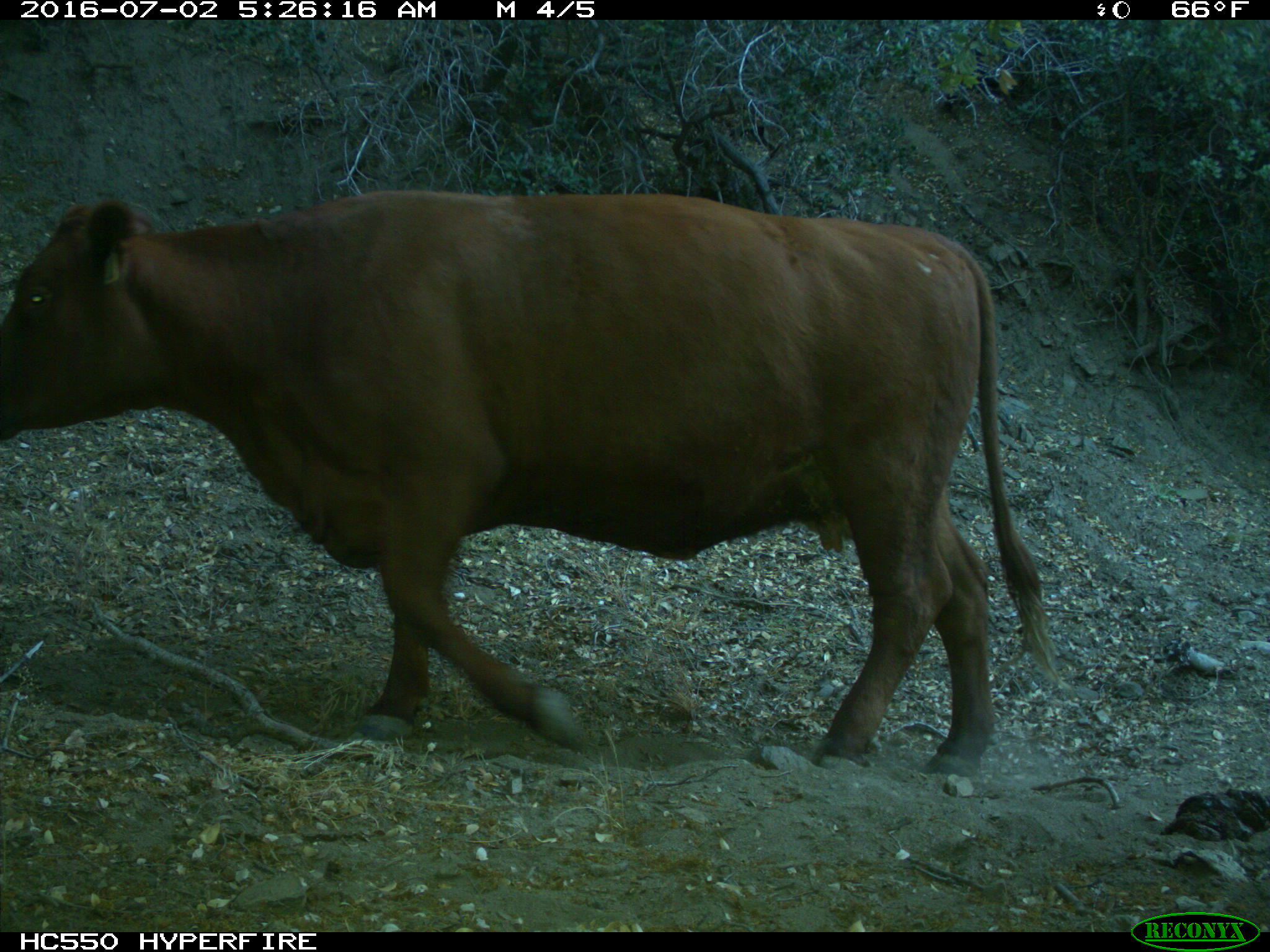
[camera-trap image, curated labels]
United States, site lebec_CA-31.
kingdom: Animalia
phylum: Chordata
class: Mammalia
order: Artiodactyla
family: Bovidae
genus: Bos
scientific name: Bos taurus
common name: domestic cow